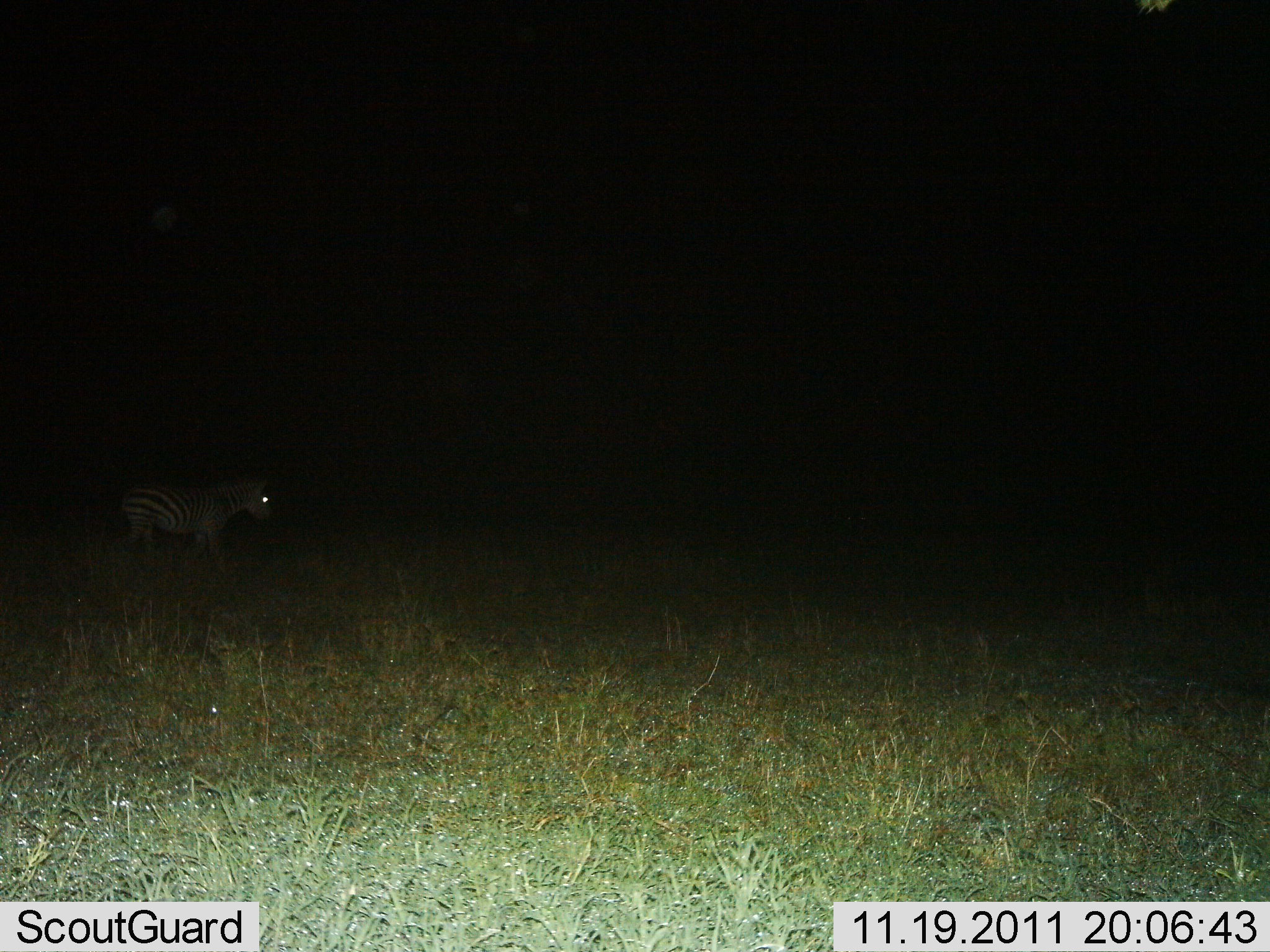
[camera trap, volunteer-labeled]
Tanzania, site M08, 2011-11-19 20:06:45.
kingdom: Animalia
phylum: Chordata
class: Mammalia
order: Perissodactyla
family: Equidae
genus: Equus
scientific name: Equus quagga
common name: plains zebra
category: zebra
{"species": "zebra (plains zebra) (Equus quagga)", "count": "1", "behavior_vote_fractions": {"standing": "42%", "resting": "0%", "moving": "58%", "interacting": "0%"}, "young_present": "0%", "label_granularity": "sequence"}